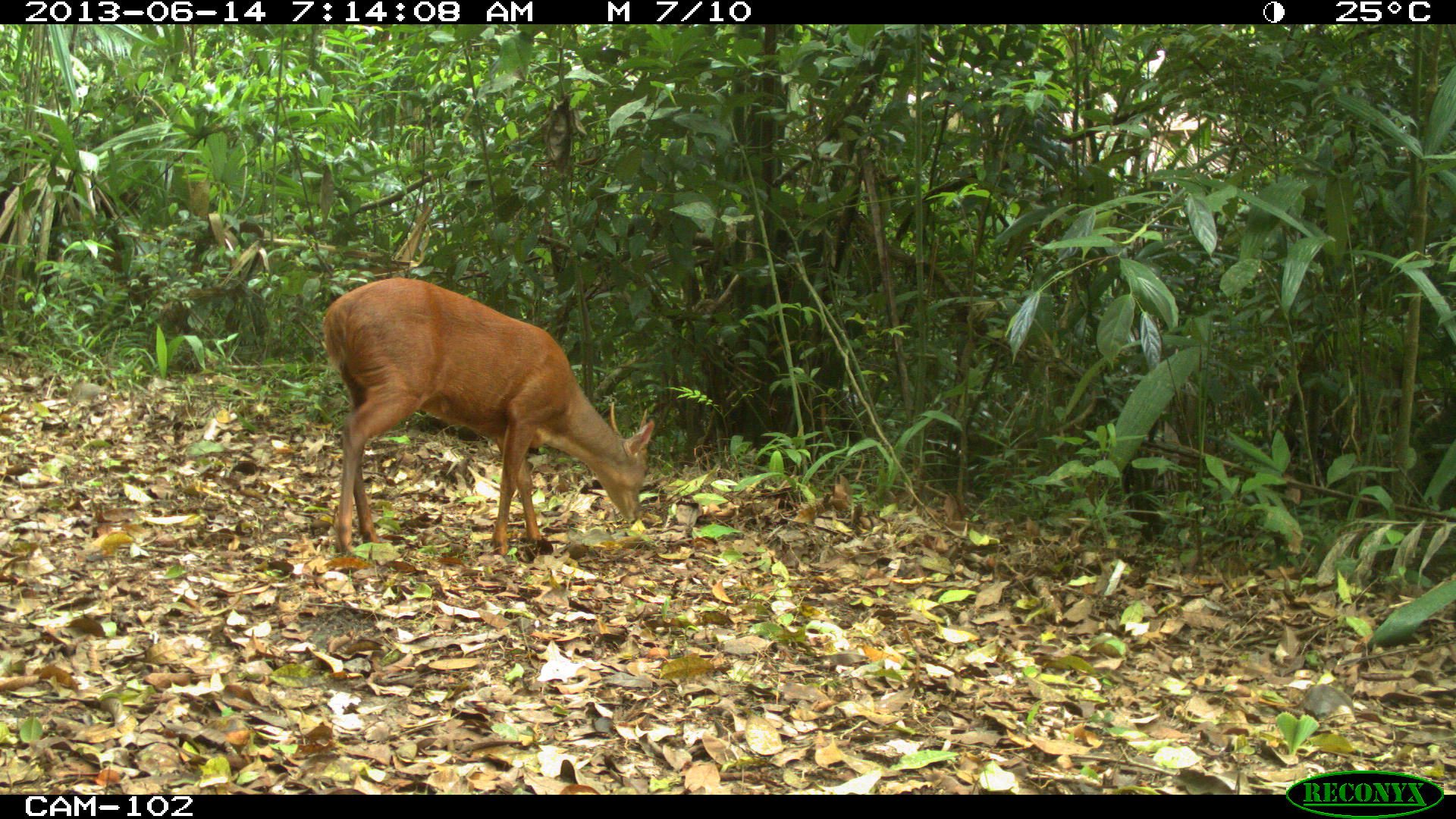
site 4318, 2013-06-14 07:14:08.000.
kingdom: Animalia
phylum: Chordata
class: Mammalia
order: Artiodactyla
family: Cervidae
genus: Mazama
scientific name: Mazama temama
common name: central american red brocket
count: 1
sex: male